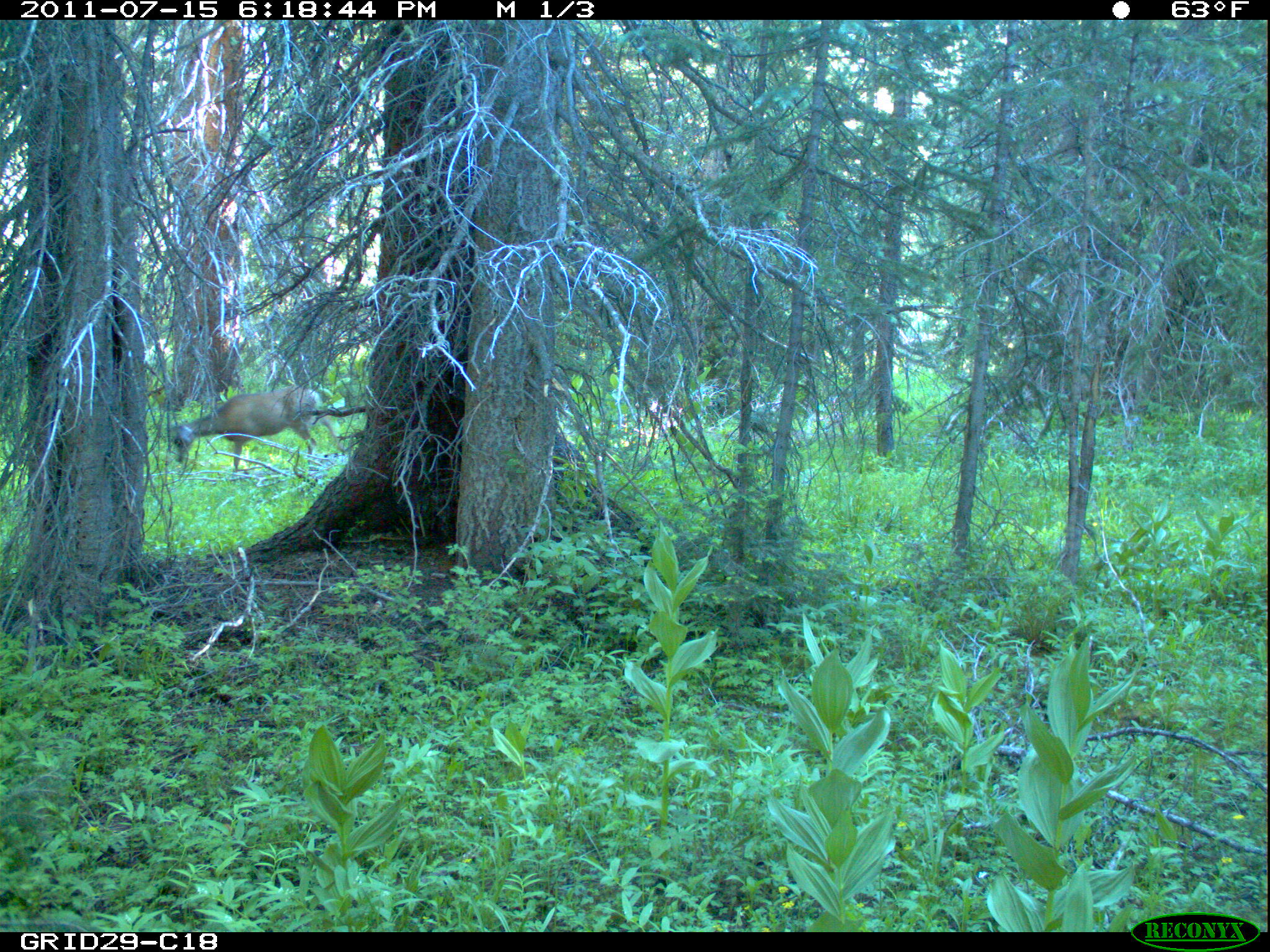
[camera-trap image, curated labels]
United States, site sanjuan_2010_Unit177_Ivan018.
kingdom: Animalia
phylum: Chordata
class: Mammalia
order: Artiodactyla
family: Cervidae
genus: Odocoileus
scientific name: Odocoileus hemionus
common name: mule deer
Odocoileus hemionus (mule deer).